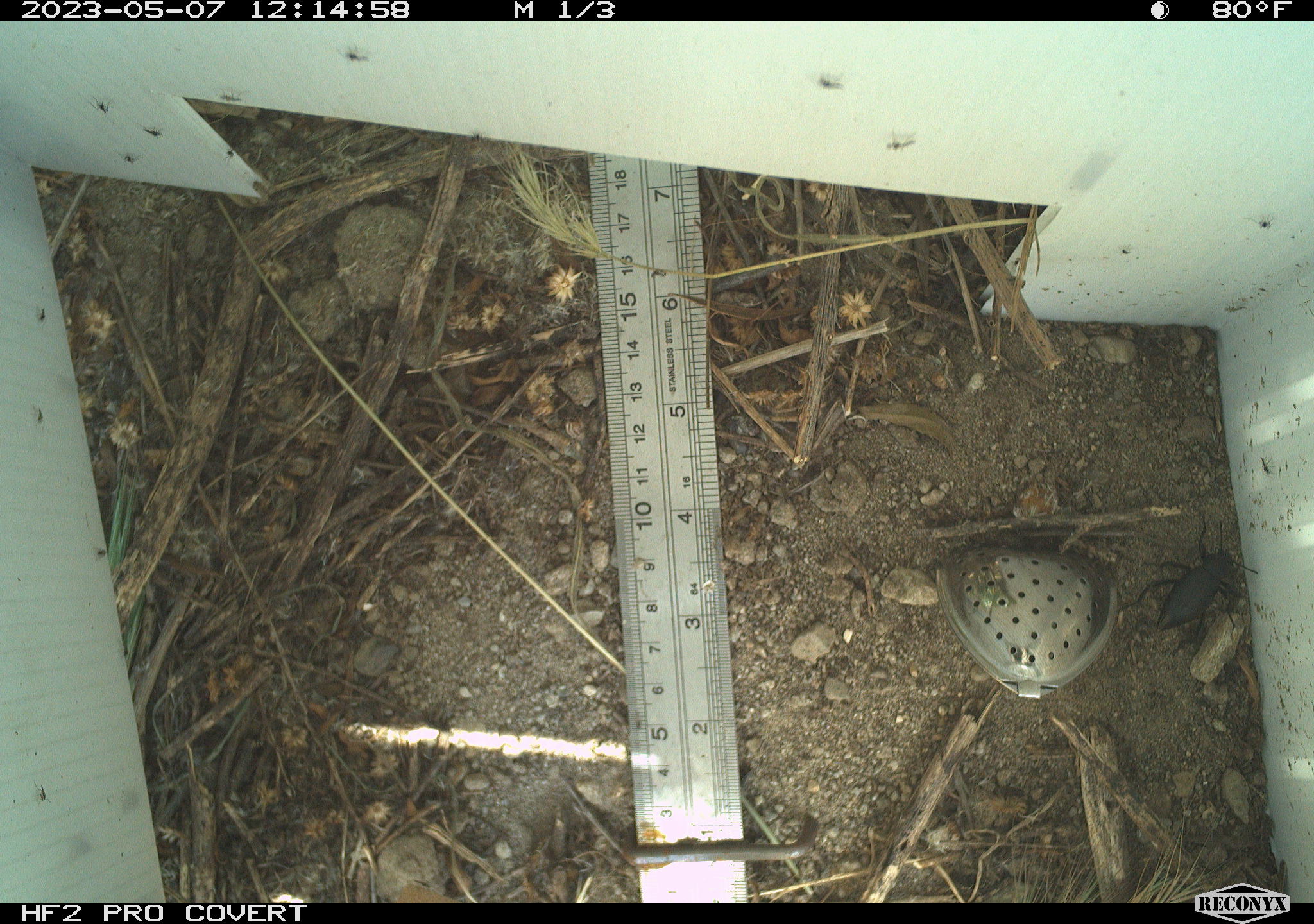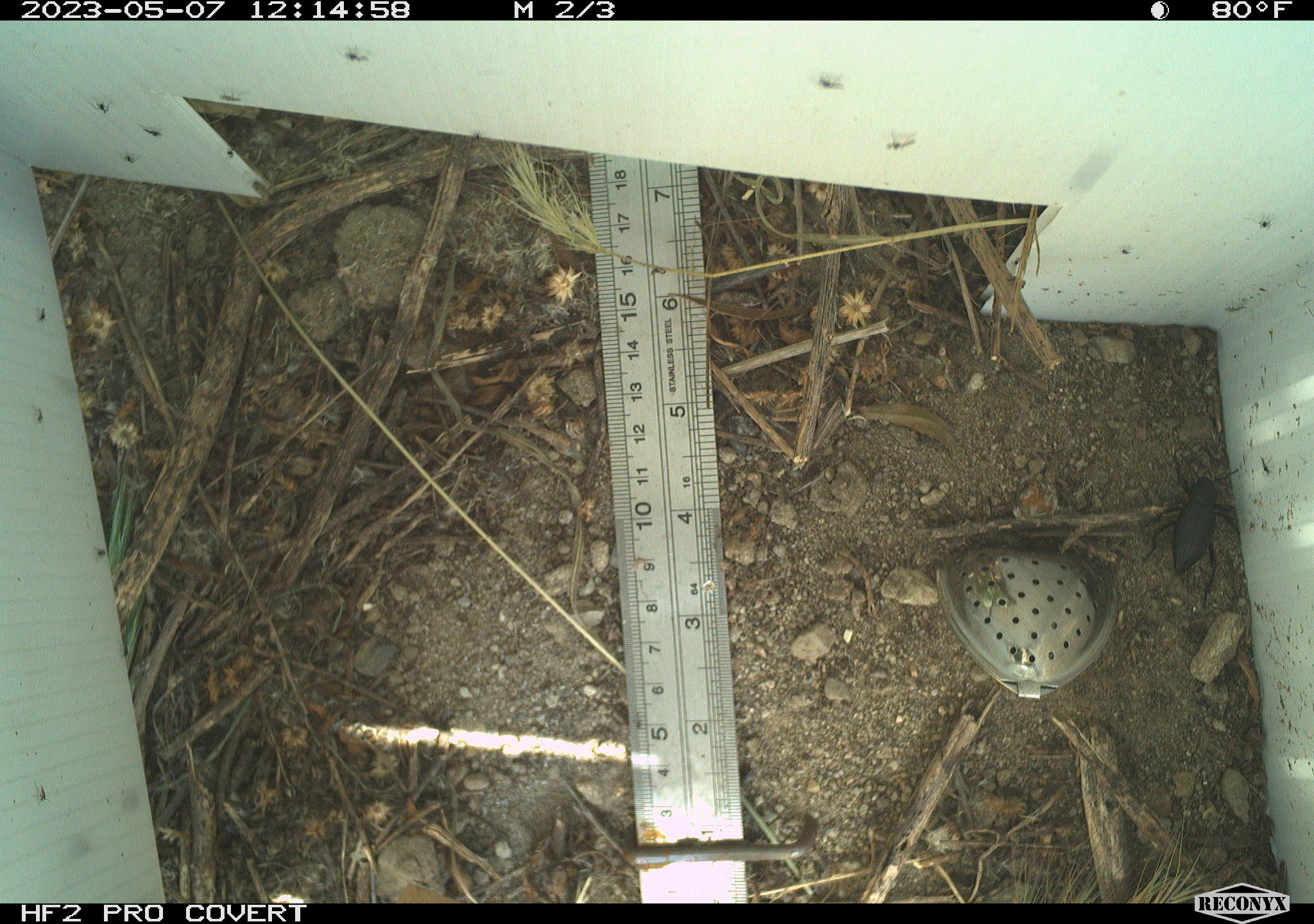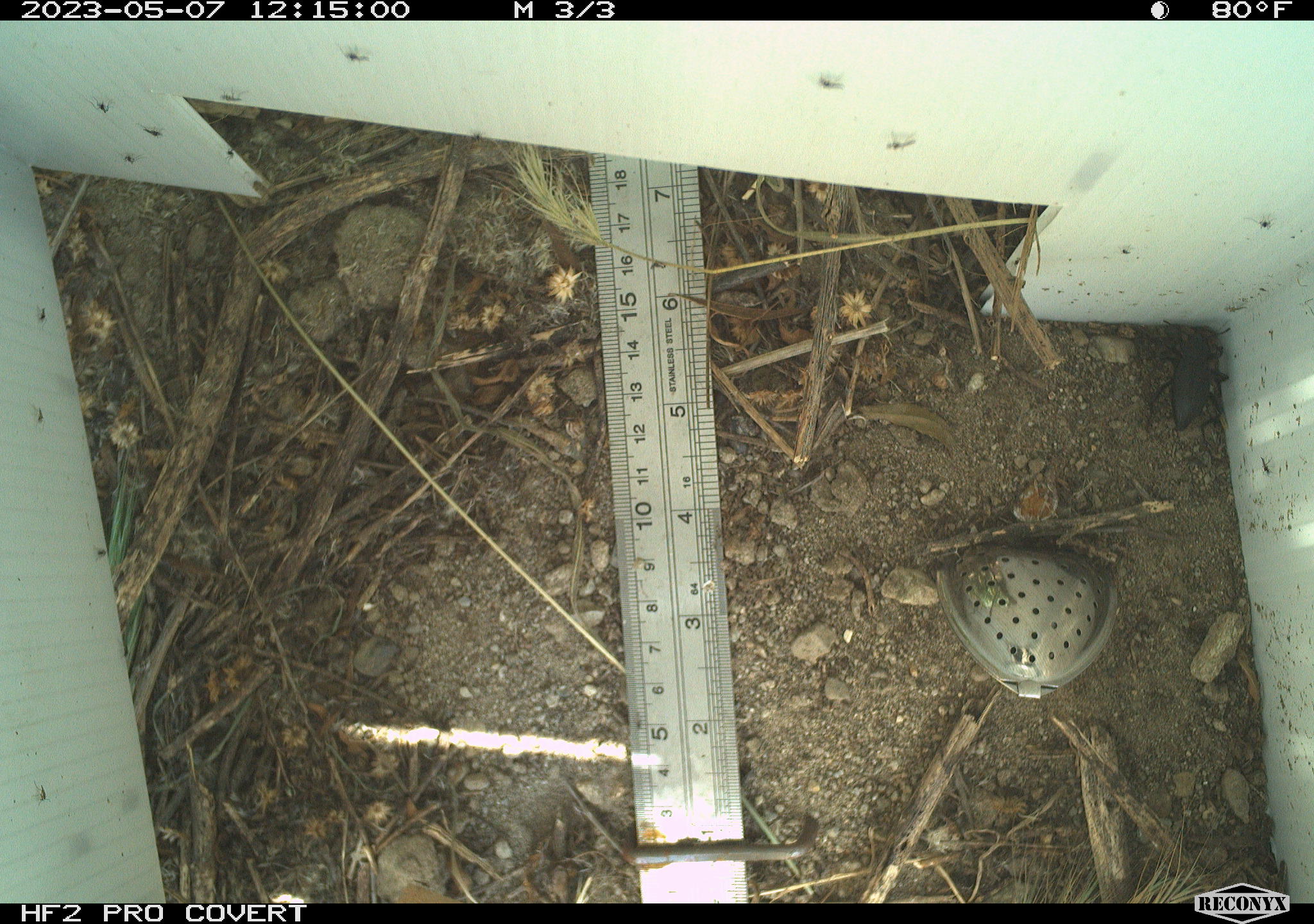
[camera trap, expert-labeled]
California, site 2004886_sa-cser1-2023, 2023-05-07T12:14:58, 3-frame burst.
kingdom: Animalia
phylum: Arthropoda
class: Insecta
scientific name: Insecta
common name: insect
Insect (Insecta).